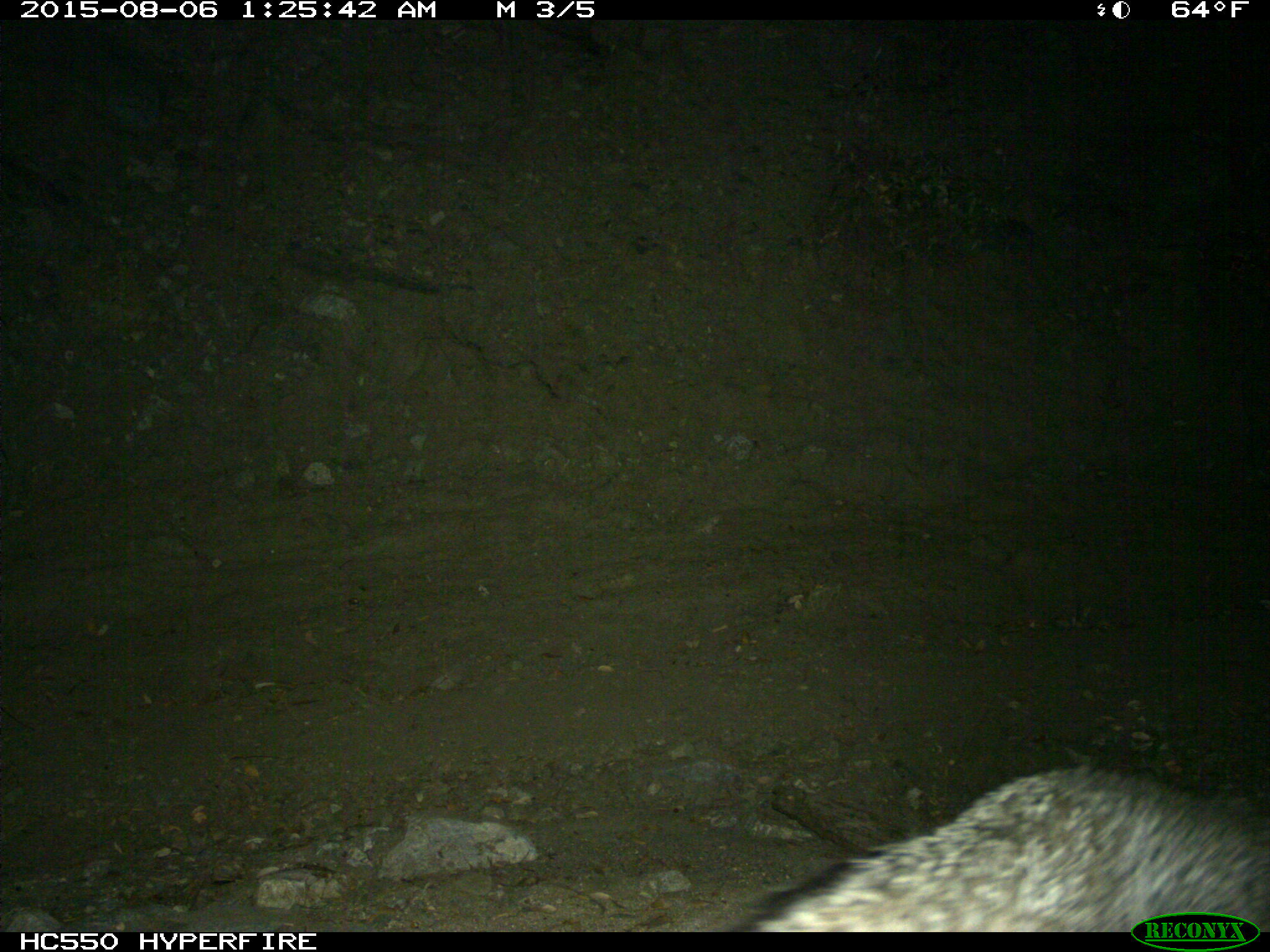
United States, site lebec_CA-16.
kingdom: Animalia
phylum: Chordata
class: Mammalia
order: Carnivora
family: Canidae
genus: Urocyon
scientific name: Urocyon cinereoargenteus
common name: gray fox